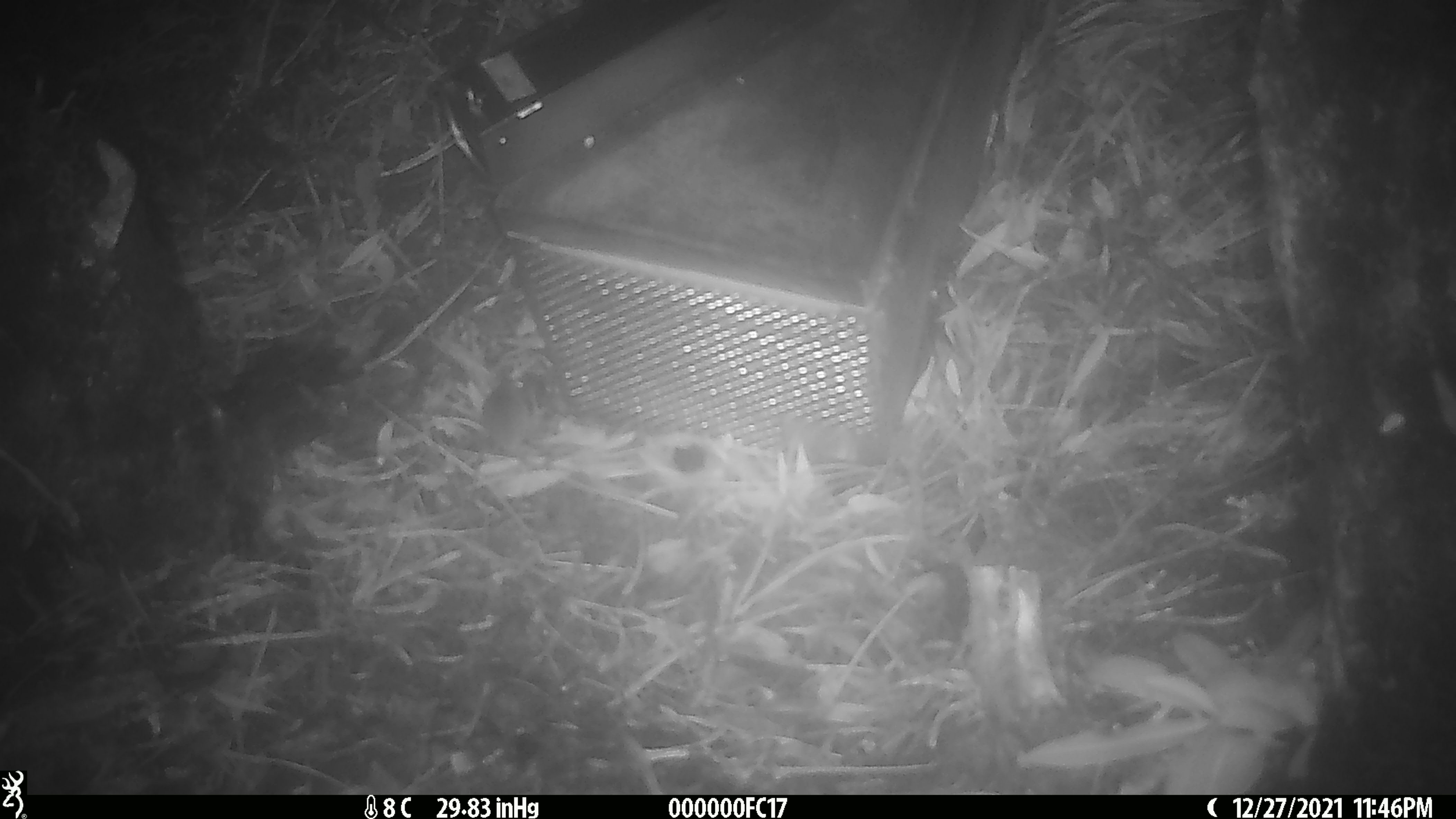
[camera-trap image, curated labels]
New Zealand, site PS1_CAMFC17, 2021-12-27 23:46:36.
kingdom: Animalia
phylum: Chordata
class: Mammalia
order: Rodentia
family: Muridae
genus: Mus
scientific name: Mus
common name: mouse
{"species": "mouse (Mus)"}